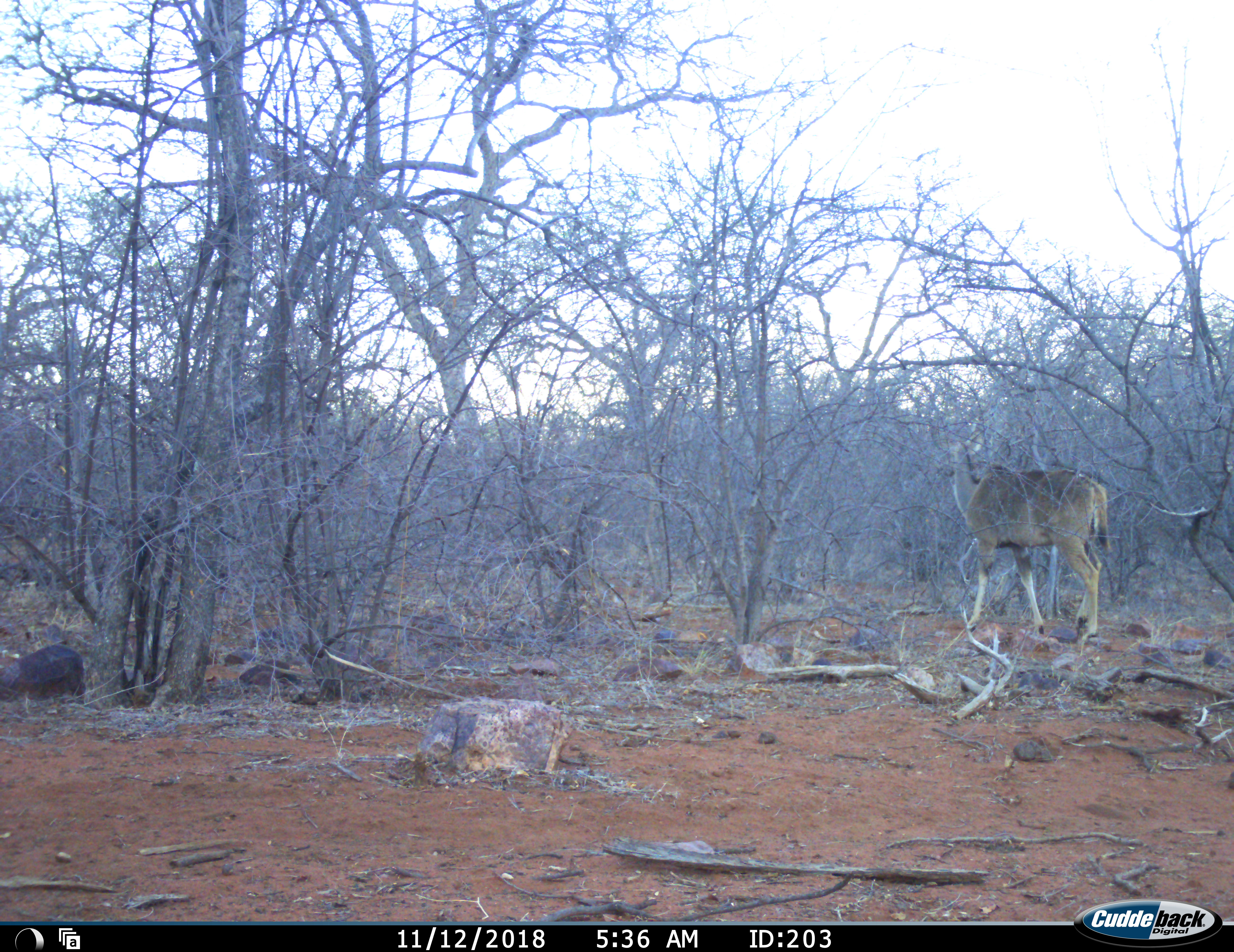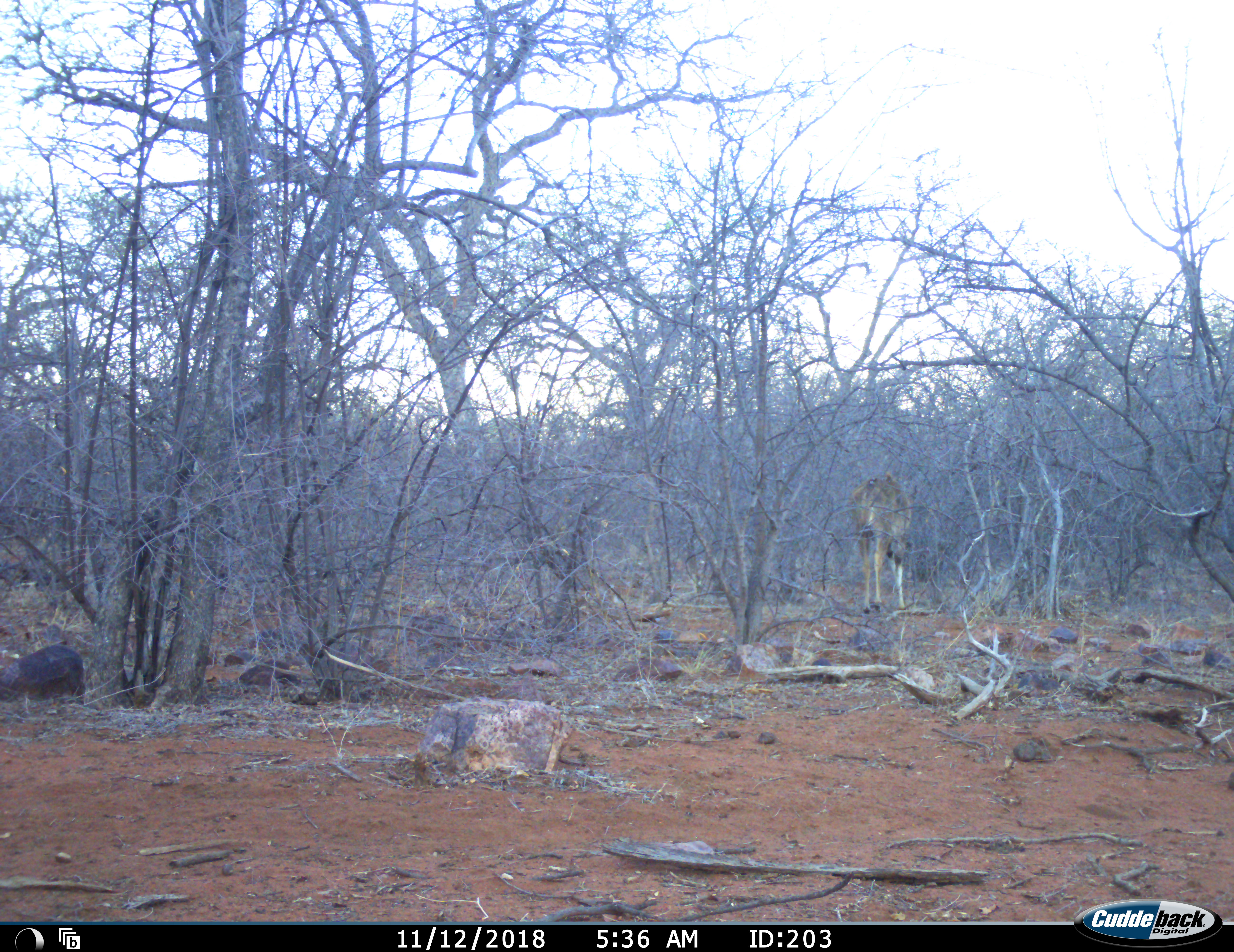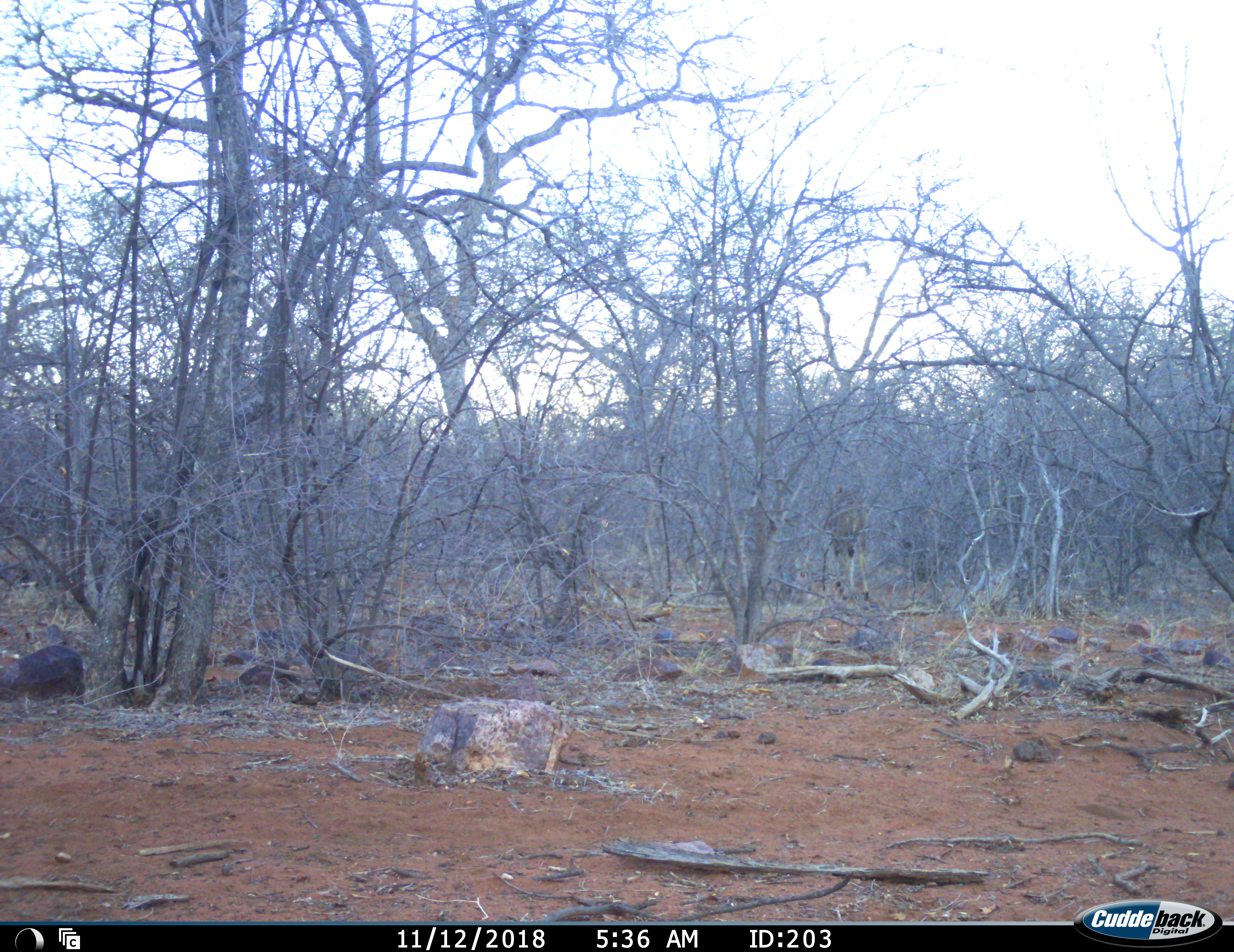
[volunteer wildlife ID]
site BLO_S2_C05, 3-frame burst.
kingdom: Animalia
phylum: Chordata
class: Mammalia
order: Artiodactyla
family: Bovidae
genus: Tragelaphus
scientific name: Tragelaphus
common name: kudu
Kudu (Tragelaphus), count 1. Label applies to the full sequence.